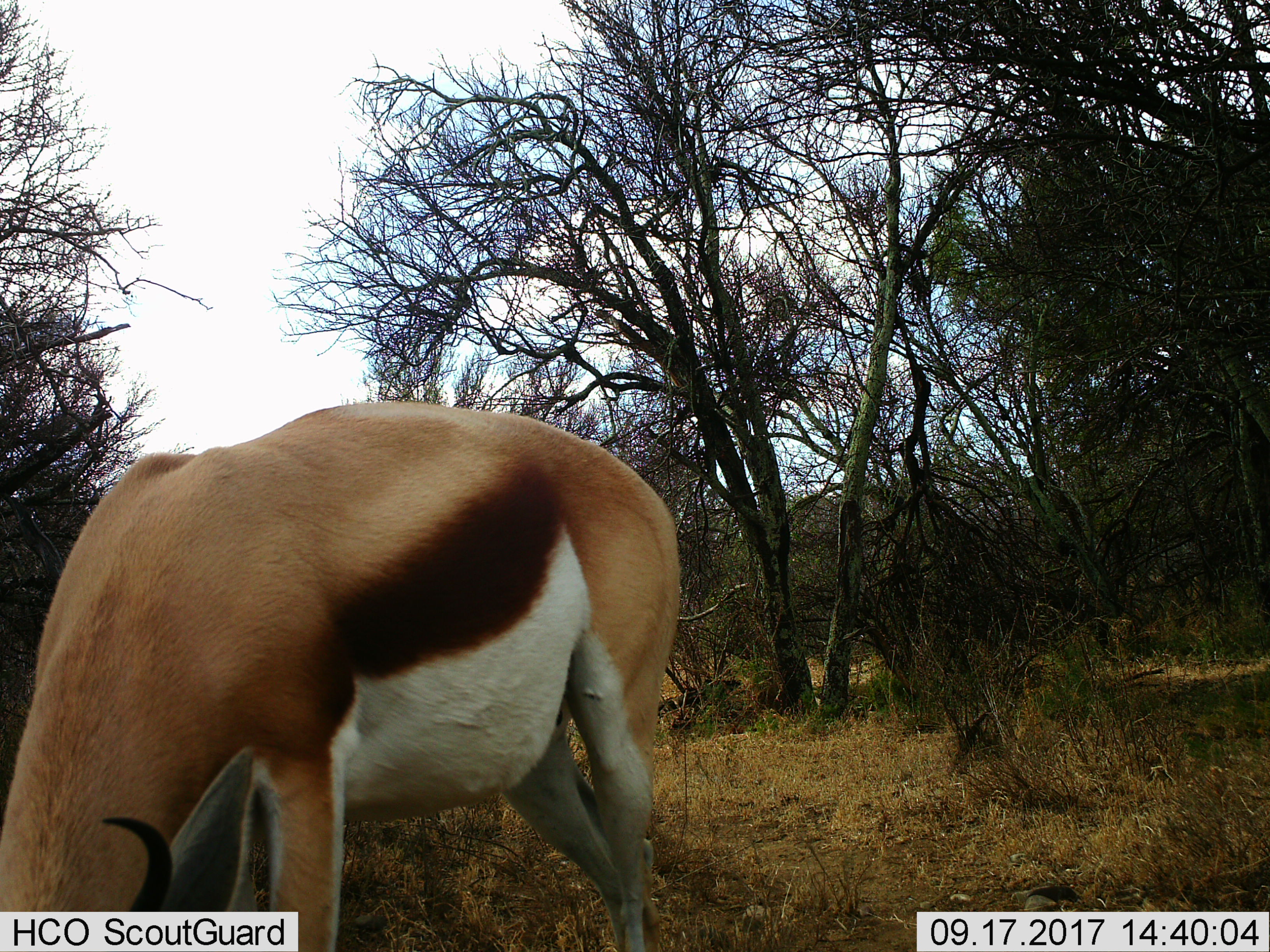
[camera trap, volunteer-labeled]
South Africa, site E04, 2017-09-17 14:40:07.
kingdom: Animalia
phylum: Chordata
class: Mammalia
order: Artiodactyla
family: Bovidae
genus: Antidorcas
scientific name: Antidorcas marsupialis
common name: springbok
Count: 1.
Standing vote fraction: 11%.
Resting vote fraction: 0%.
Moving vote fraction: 0%.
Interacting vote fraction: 0%.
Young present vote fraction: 0%.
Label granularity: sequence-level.